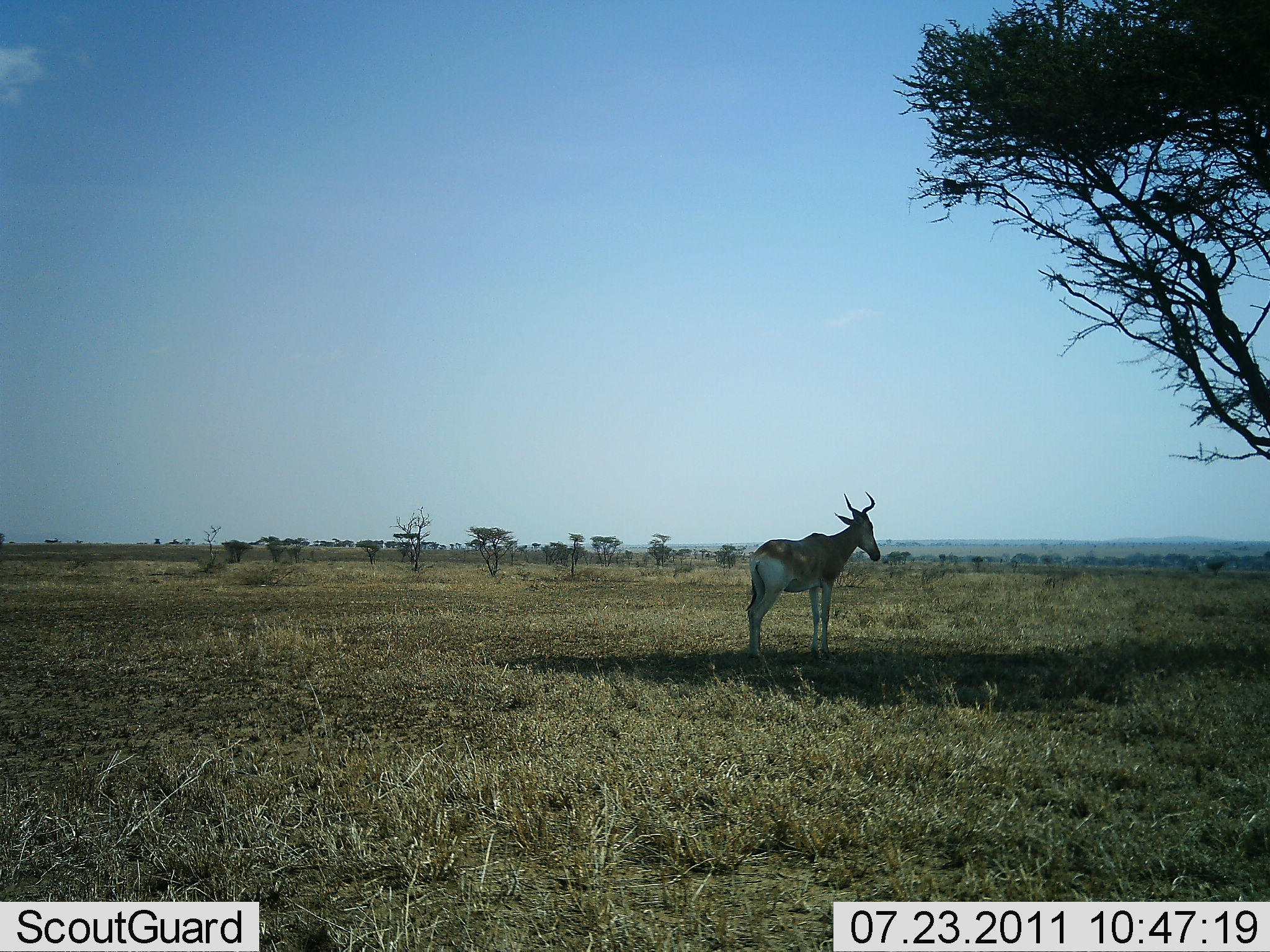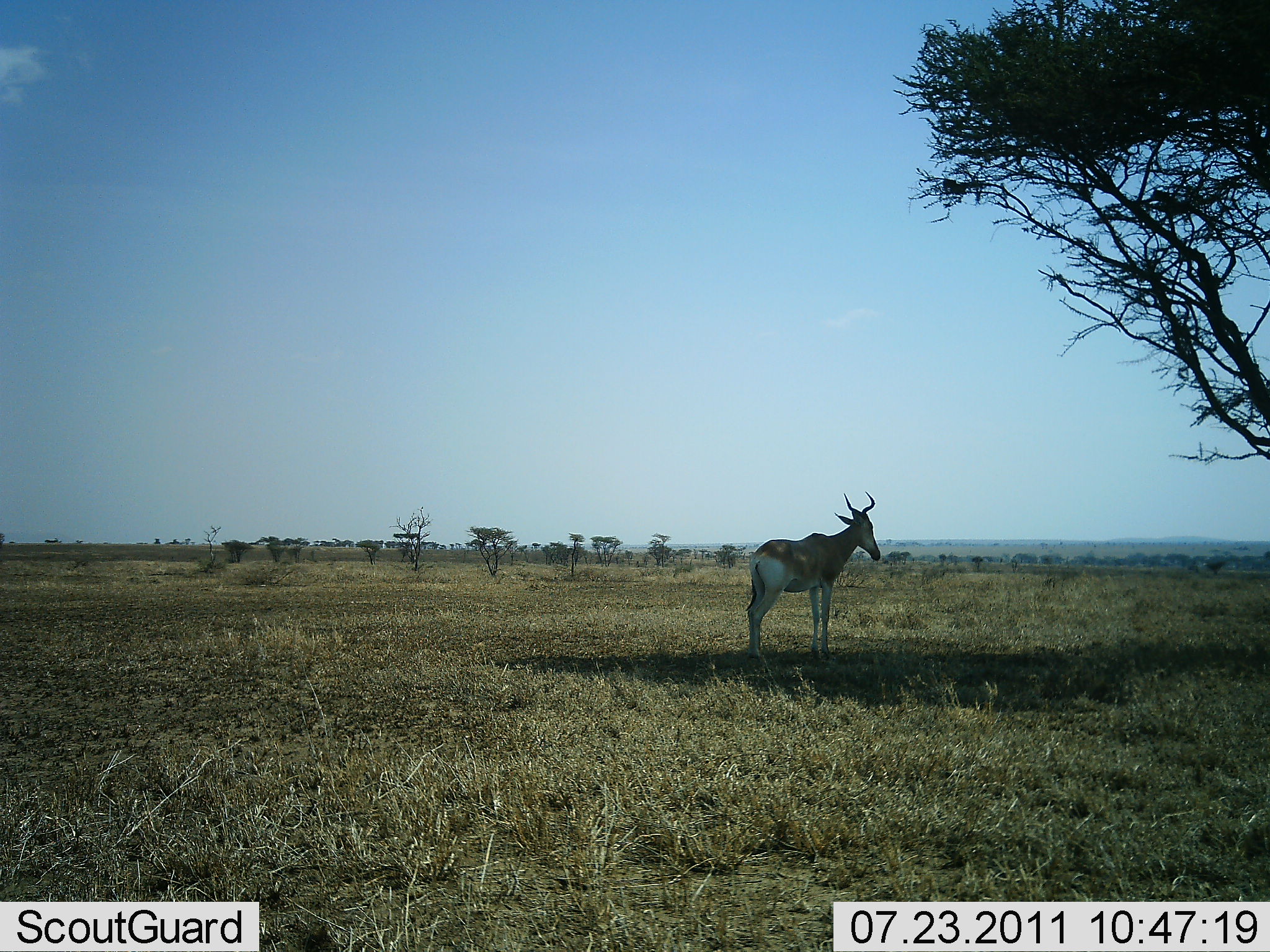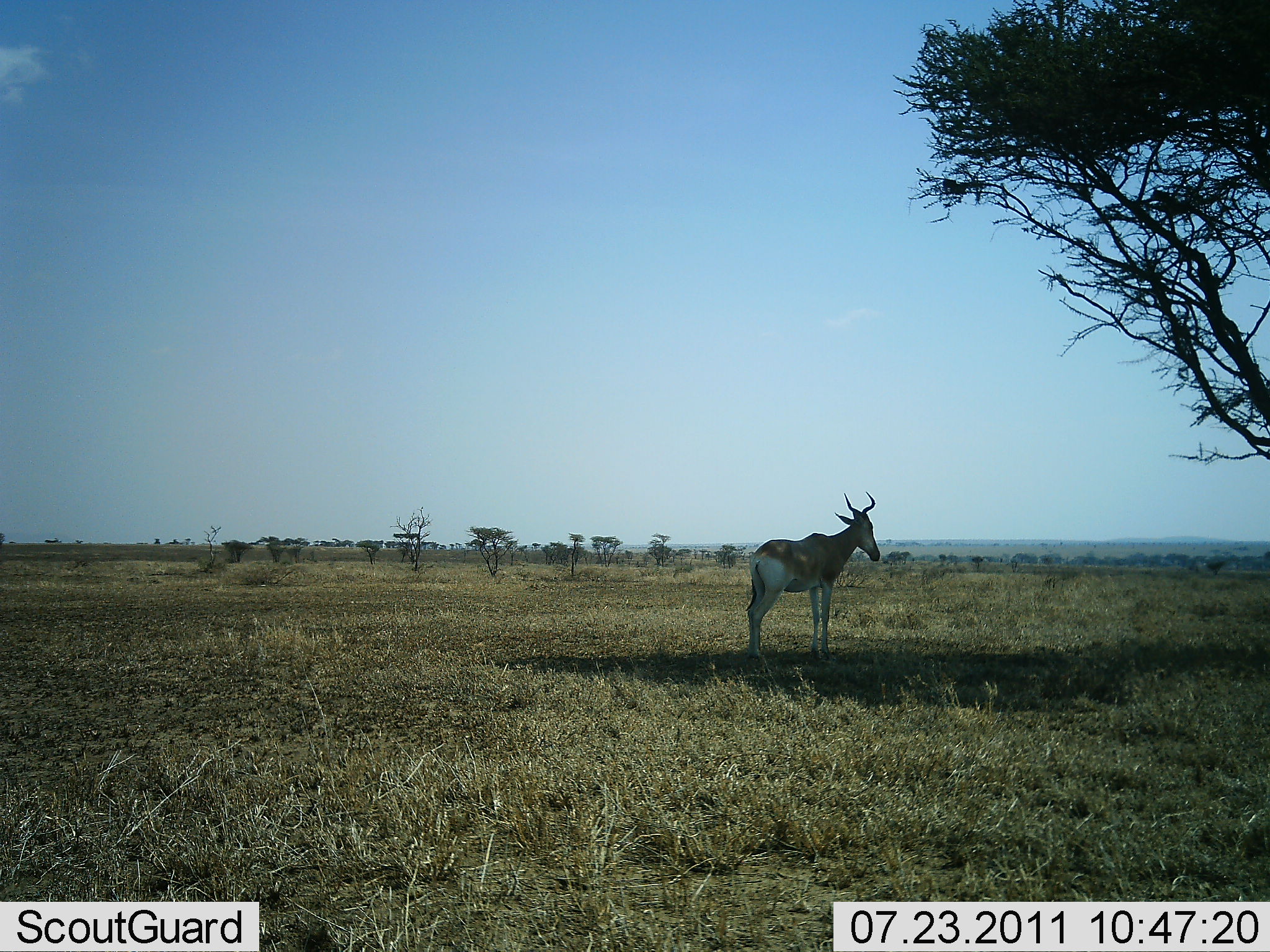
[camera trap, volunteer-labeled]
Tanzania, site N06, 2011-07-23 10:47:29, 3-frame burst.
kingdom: Animalia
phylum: Chordata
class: Mammalia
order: Artiodactyla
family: Bovidae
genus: Alcelaphus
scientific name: Alcelaphus buselaphus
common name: hartebeest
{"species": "hartebeest (Alcelaphus buselaphus)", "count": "1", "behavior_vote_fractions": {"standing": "100%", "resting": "0%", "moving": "0%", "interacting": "0%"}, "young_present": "0%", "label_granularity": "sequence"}